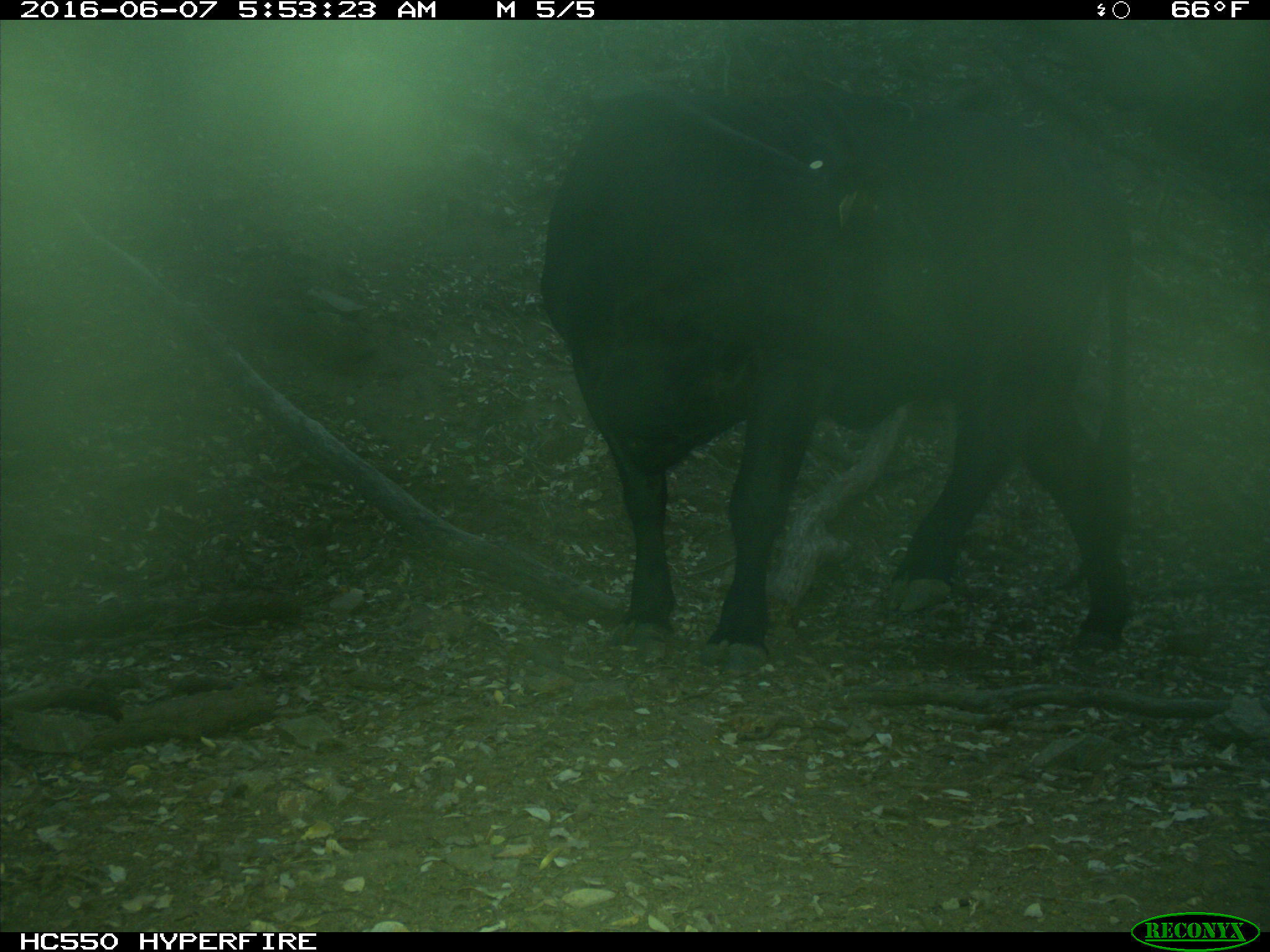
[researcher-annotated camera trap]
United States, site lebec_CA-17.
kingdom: Animalia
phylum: Chordata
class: Mammalia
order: Artiodactyla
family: Bovidae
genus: Bos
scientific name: Bos taurus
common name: domestic cow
Bos taurus (domestic cow).